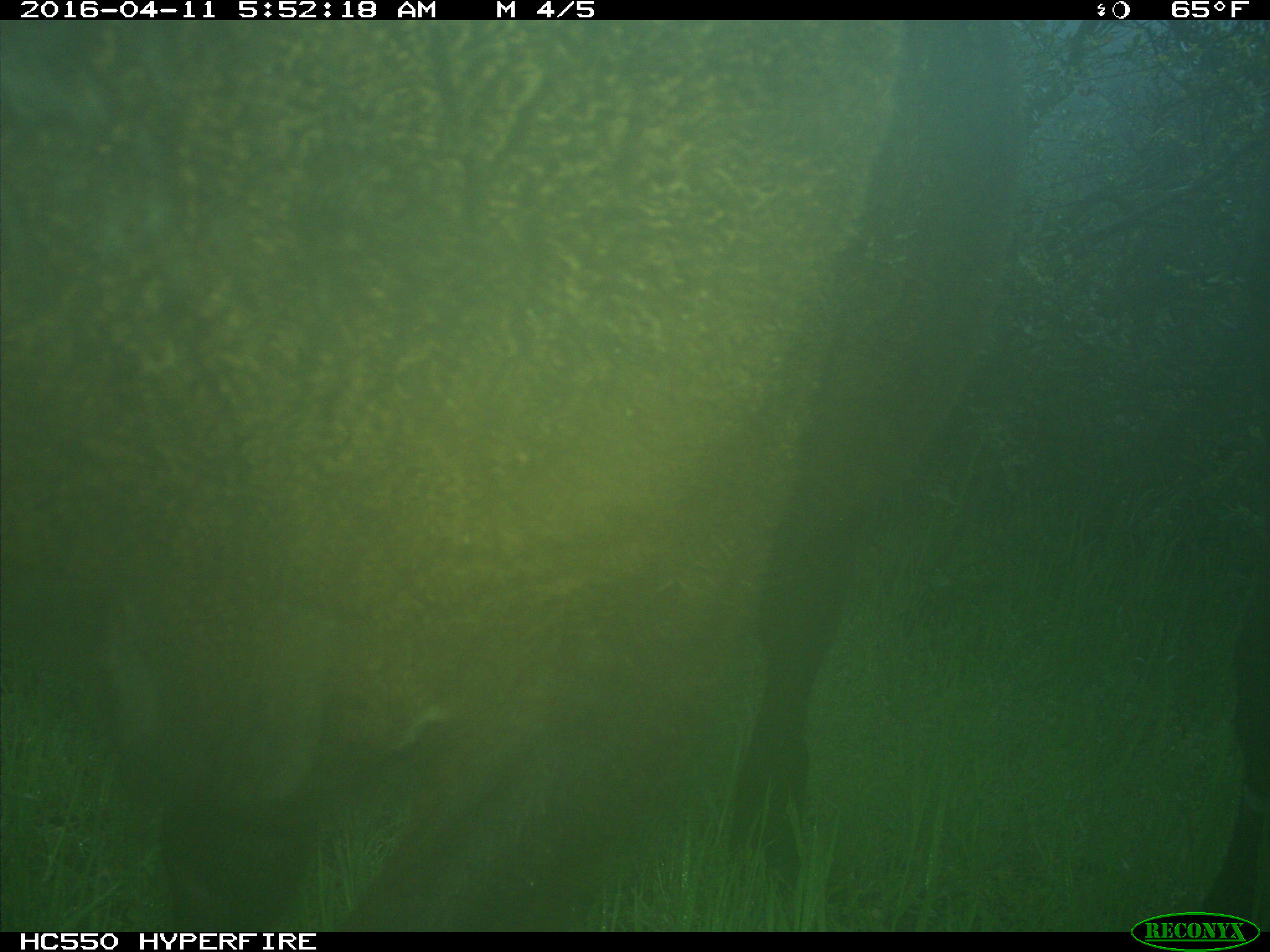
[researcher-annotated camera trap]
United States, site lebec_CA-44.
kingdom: Animalia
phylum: Chordata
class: Mammalia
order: Artiodactyla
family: Bovidae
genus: Bos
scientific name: Bos taurus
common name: domestic cow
Bos taurus (domestic cow).